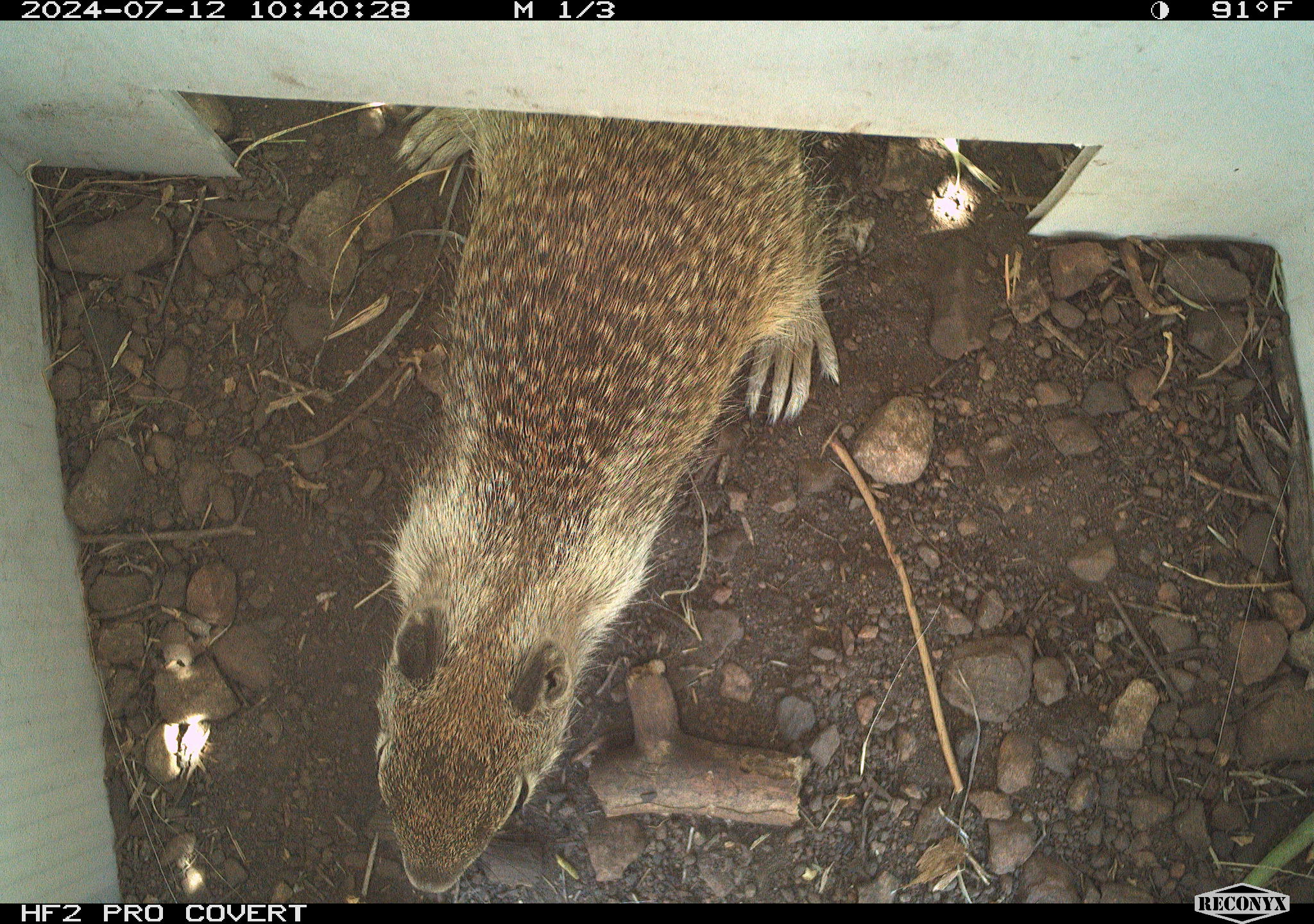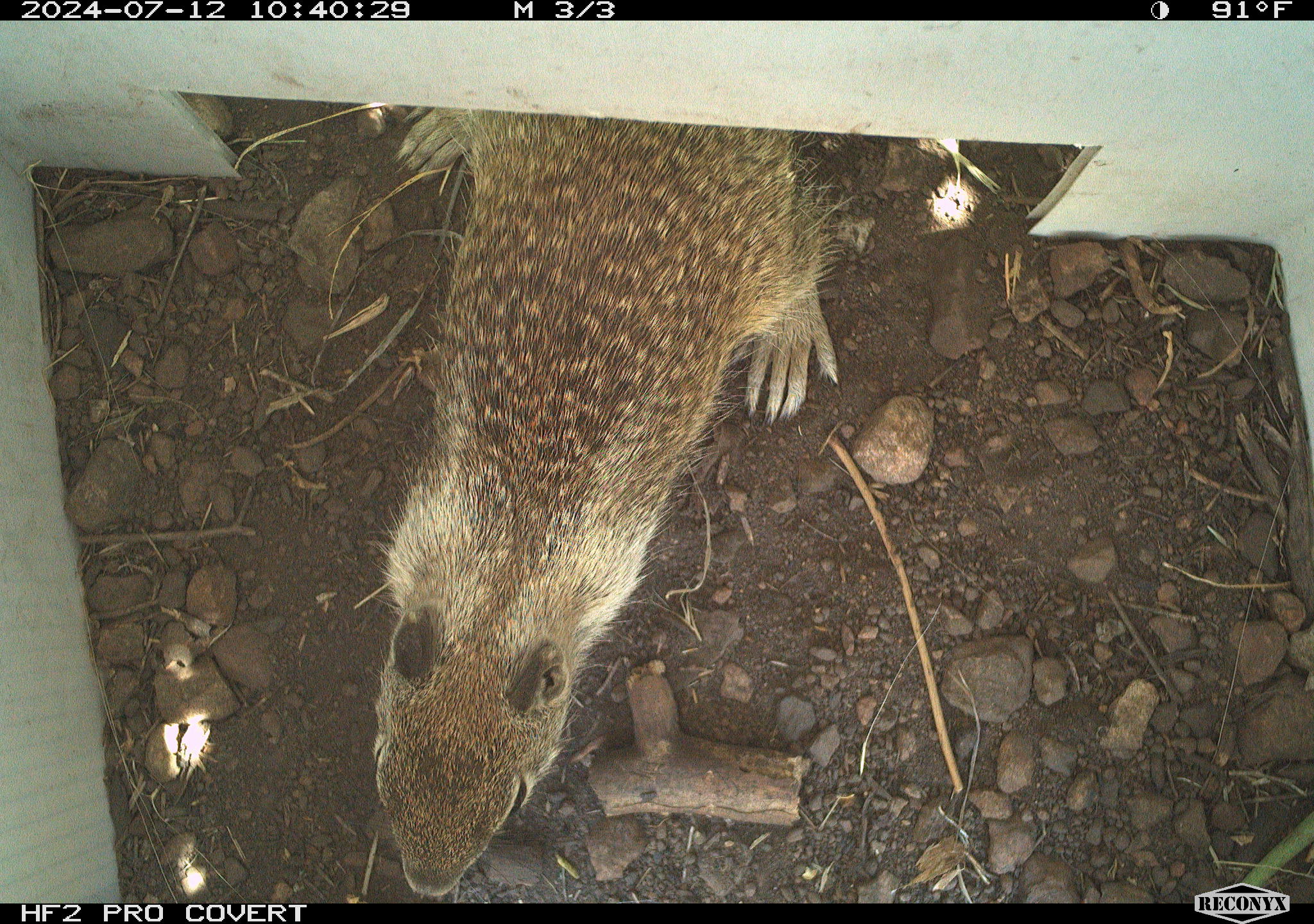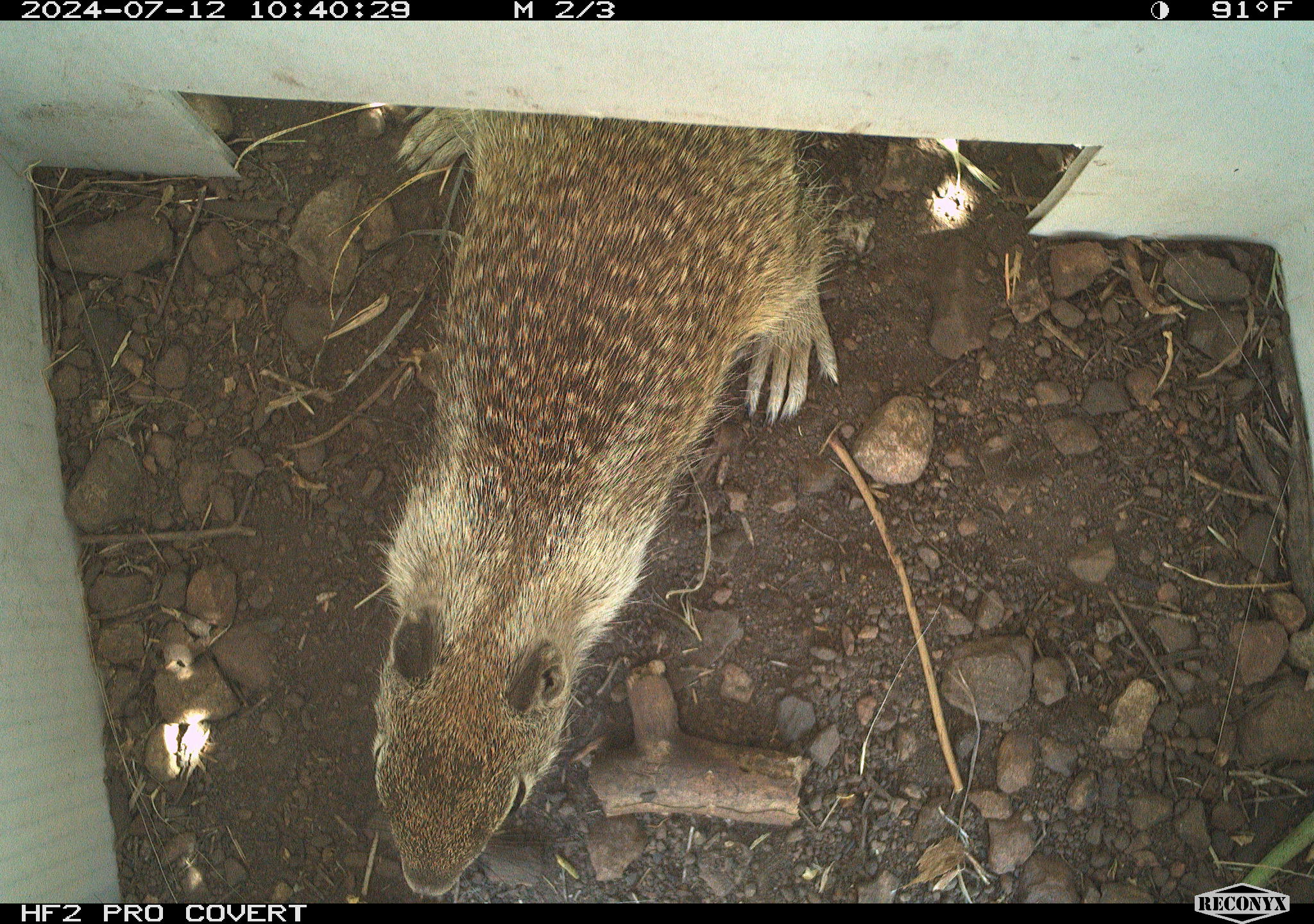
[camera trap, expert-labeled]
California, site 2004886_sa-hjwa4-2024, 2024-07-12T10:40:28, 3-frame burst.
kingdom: Animalia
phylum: Chordata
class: Mammalia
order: Rodentia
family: Sciuridae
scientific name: Sciuridae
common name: squirrels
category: sciuridae family